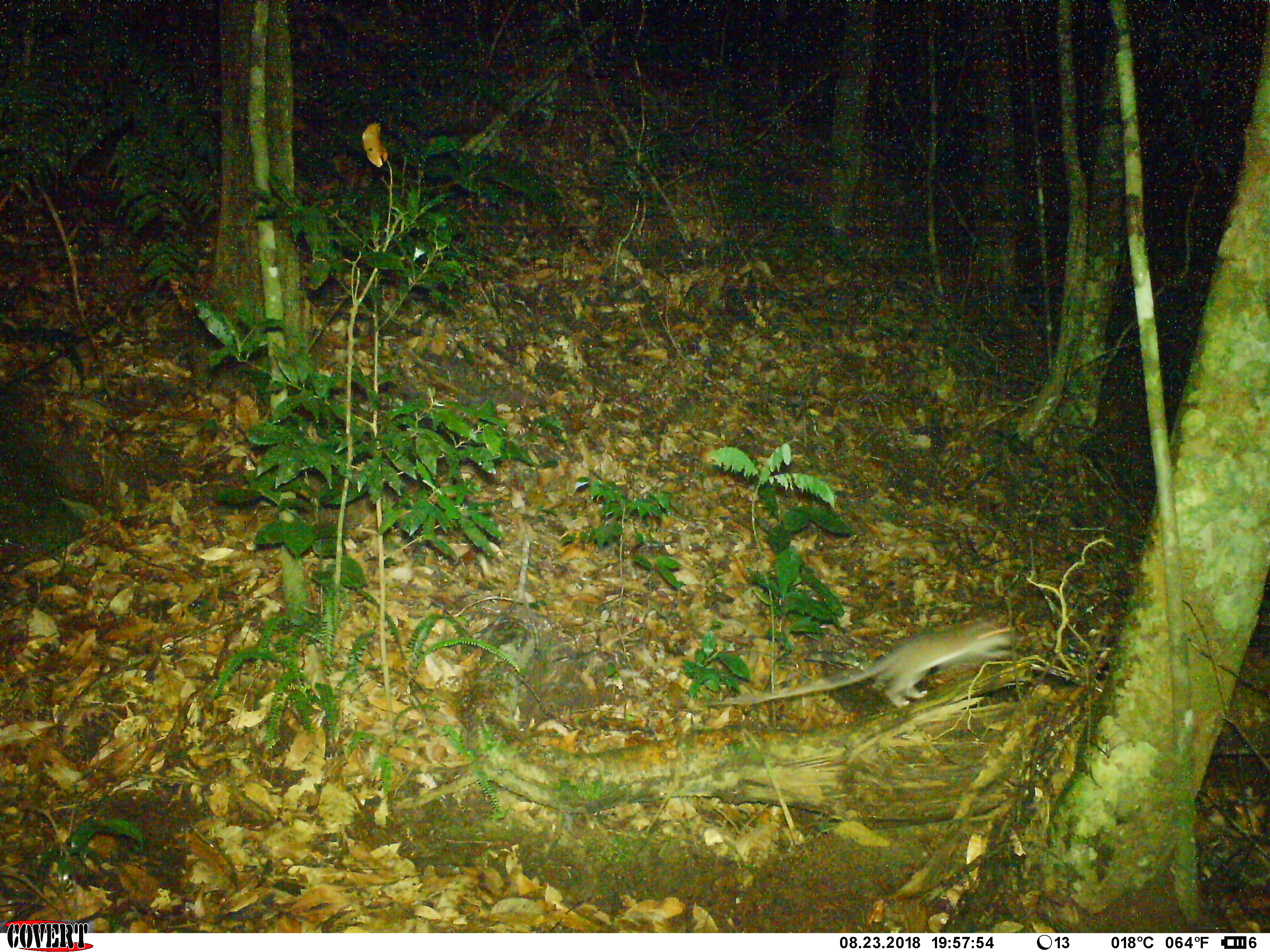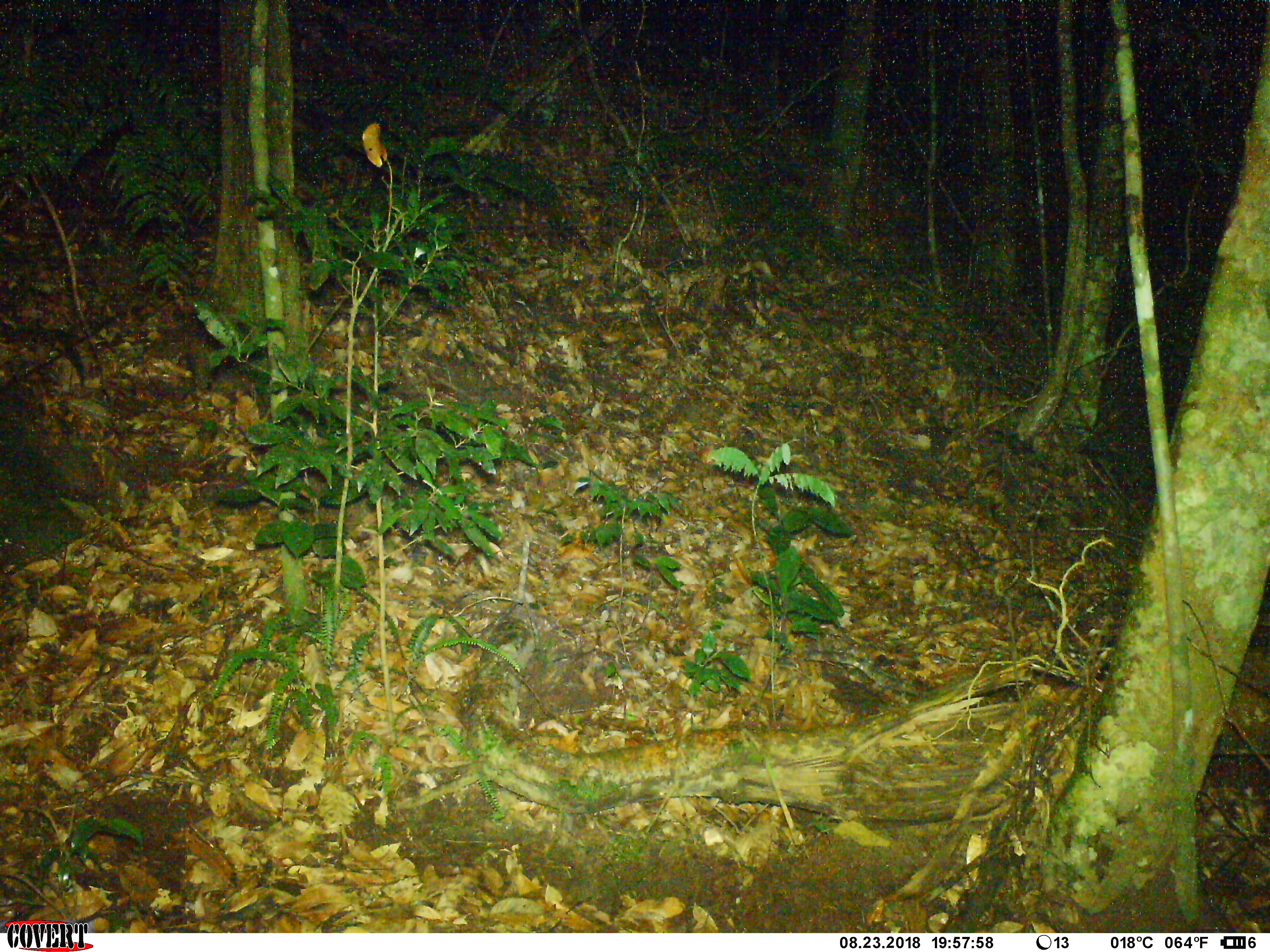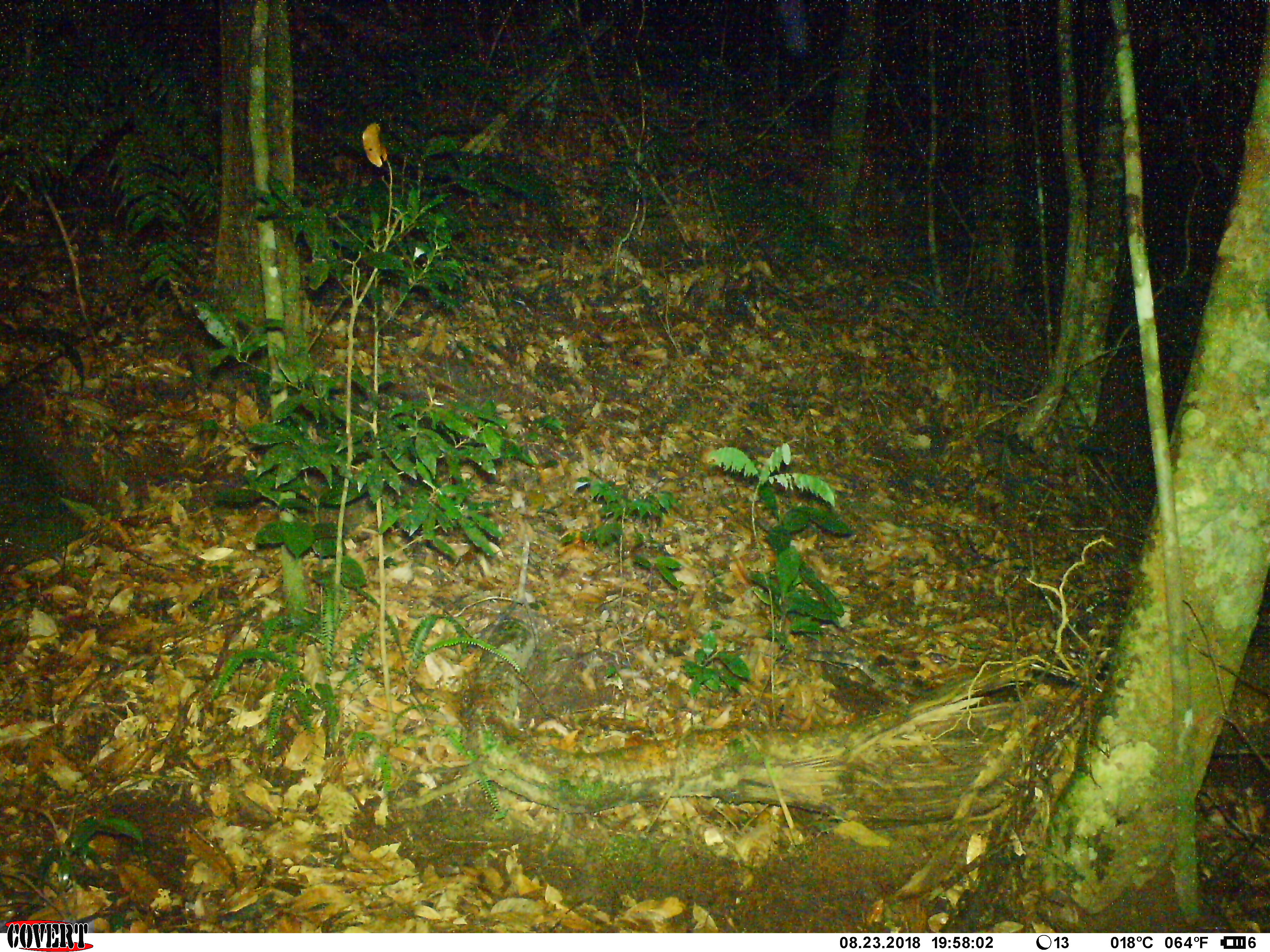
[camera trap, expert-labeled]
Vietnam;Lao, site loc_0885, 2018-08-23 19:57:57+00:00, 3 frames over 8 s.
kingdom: Animalia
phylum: Chordata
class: Mammalia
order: Rodentia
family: Muridae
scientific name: Muridae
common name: old-world mice and rats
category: unidentified murid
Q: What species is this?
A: Unidentified murid (old-world mice and rats) (Muridae).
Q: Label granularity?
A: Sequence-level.